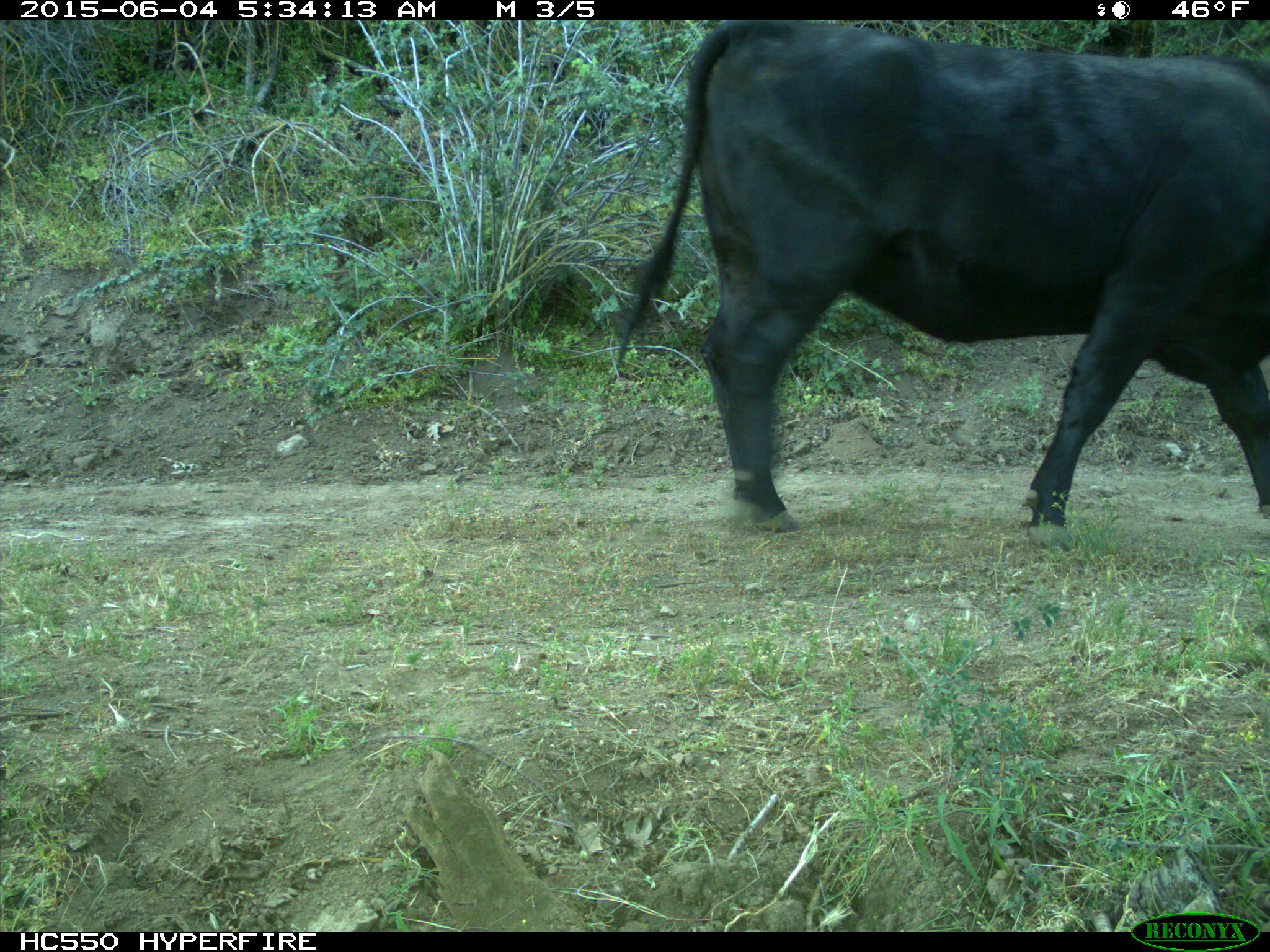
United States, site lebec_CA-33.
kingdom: Animalia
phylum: Chordata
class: Mammalia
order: Artiodactyla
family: Bovidae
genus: Bos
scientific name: Bos taurus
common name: domestic cow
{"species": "Bos taurus (domestic cow)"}